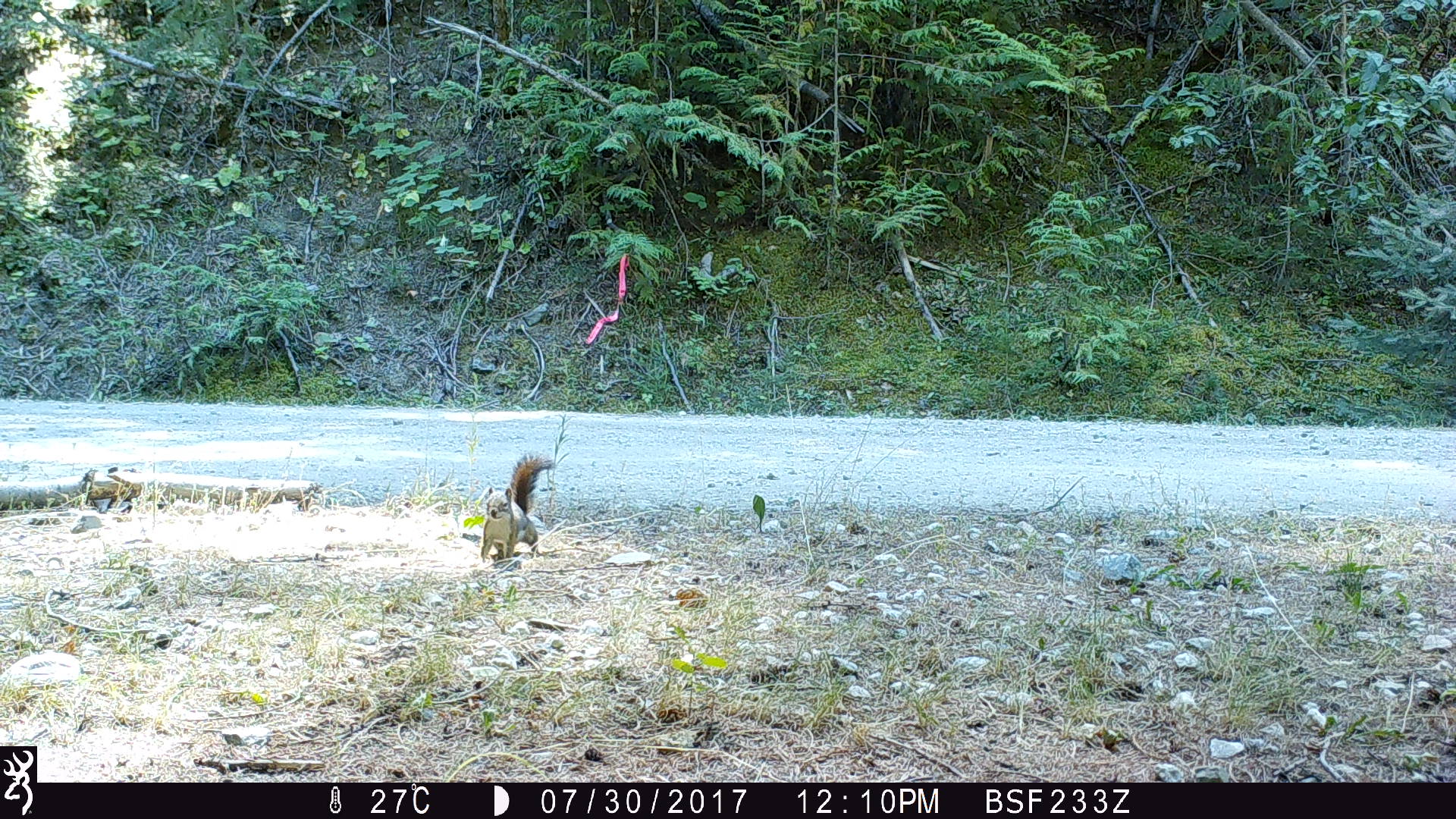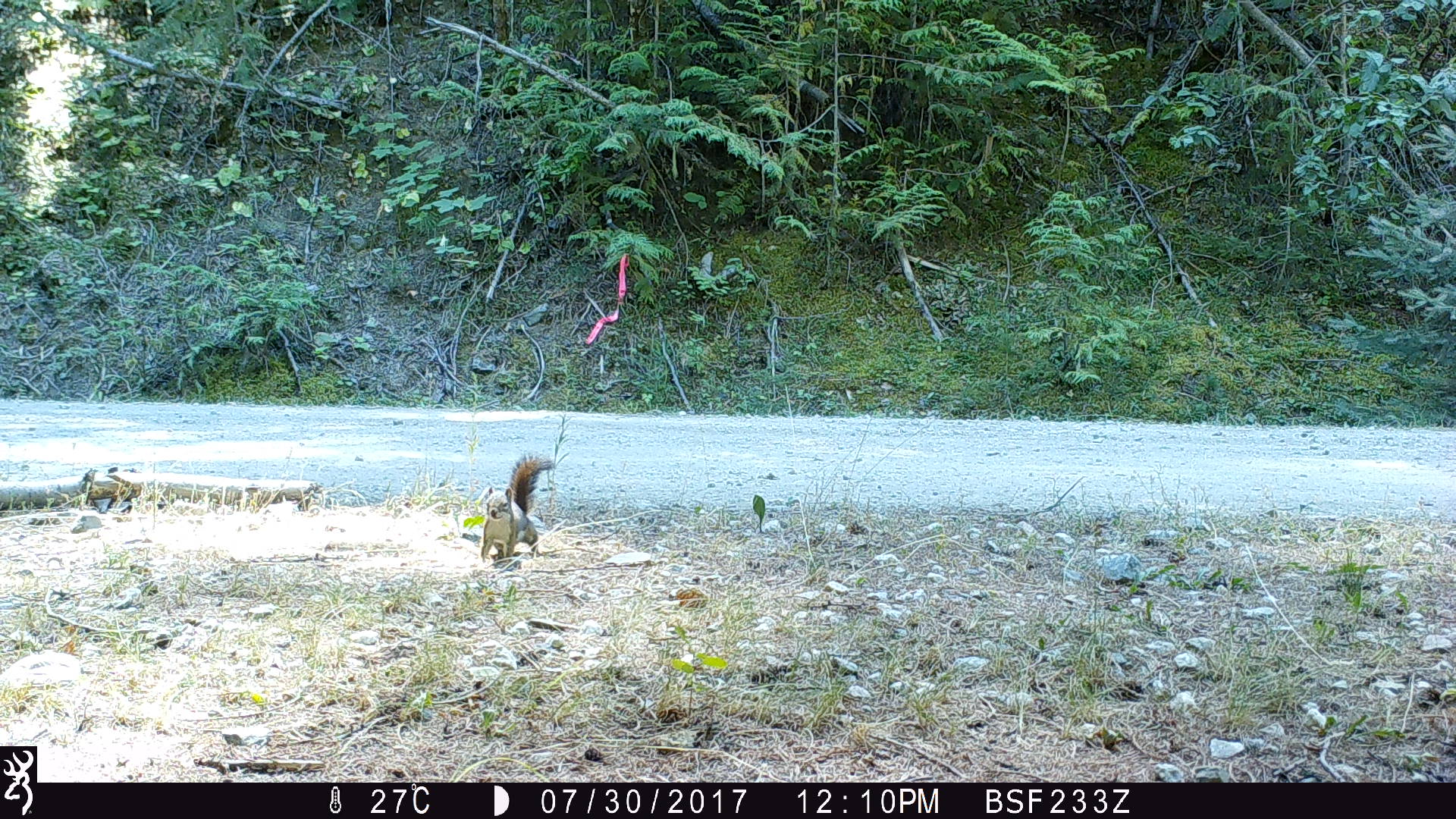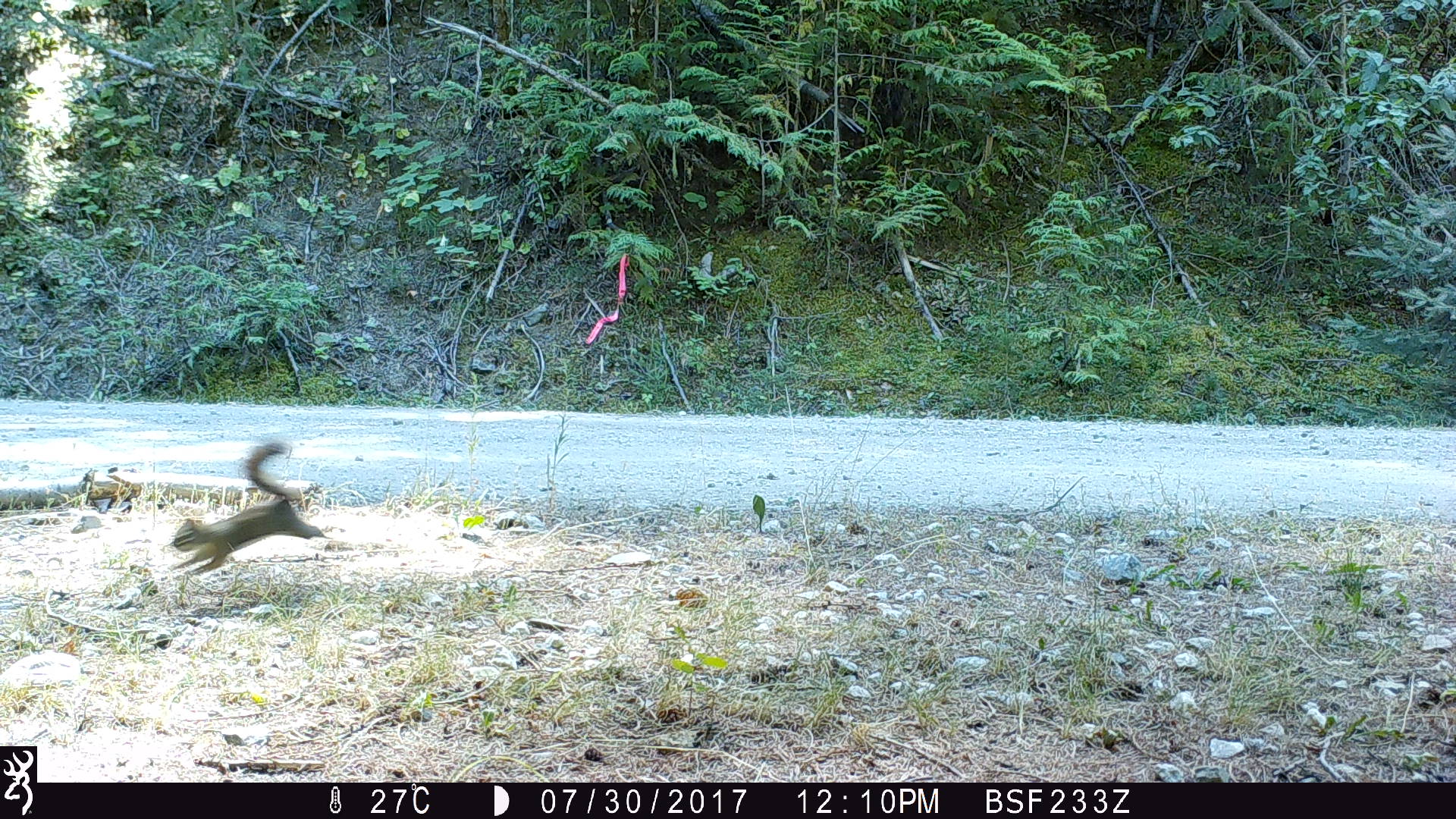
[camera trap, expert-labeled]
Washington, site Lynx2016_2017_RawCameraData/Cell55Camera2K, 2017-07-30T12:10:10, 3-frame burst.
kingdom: Animalia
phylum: Chordata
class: Mammalia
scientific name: Mammalia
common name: small mammal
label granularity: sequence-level